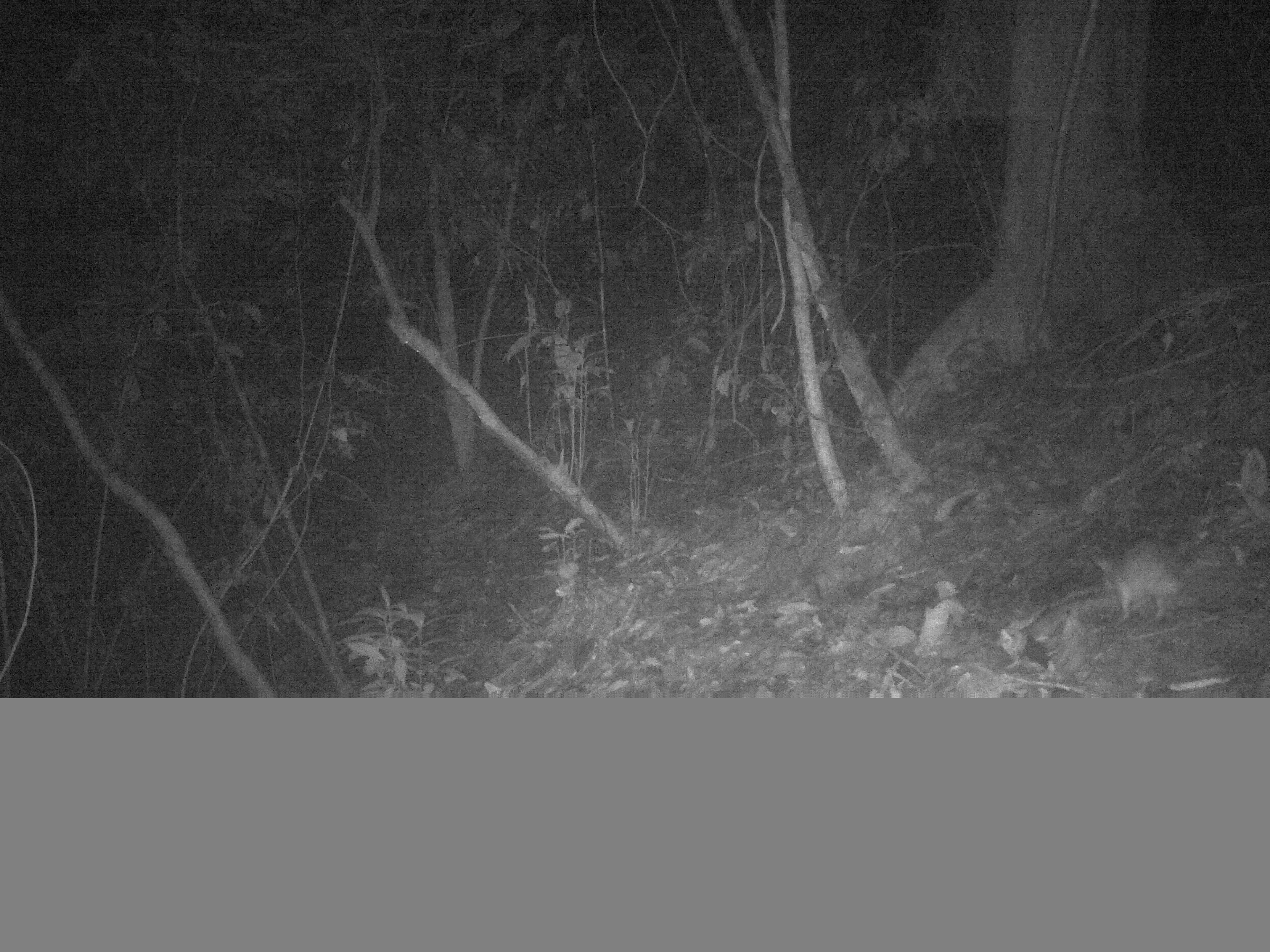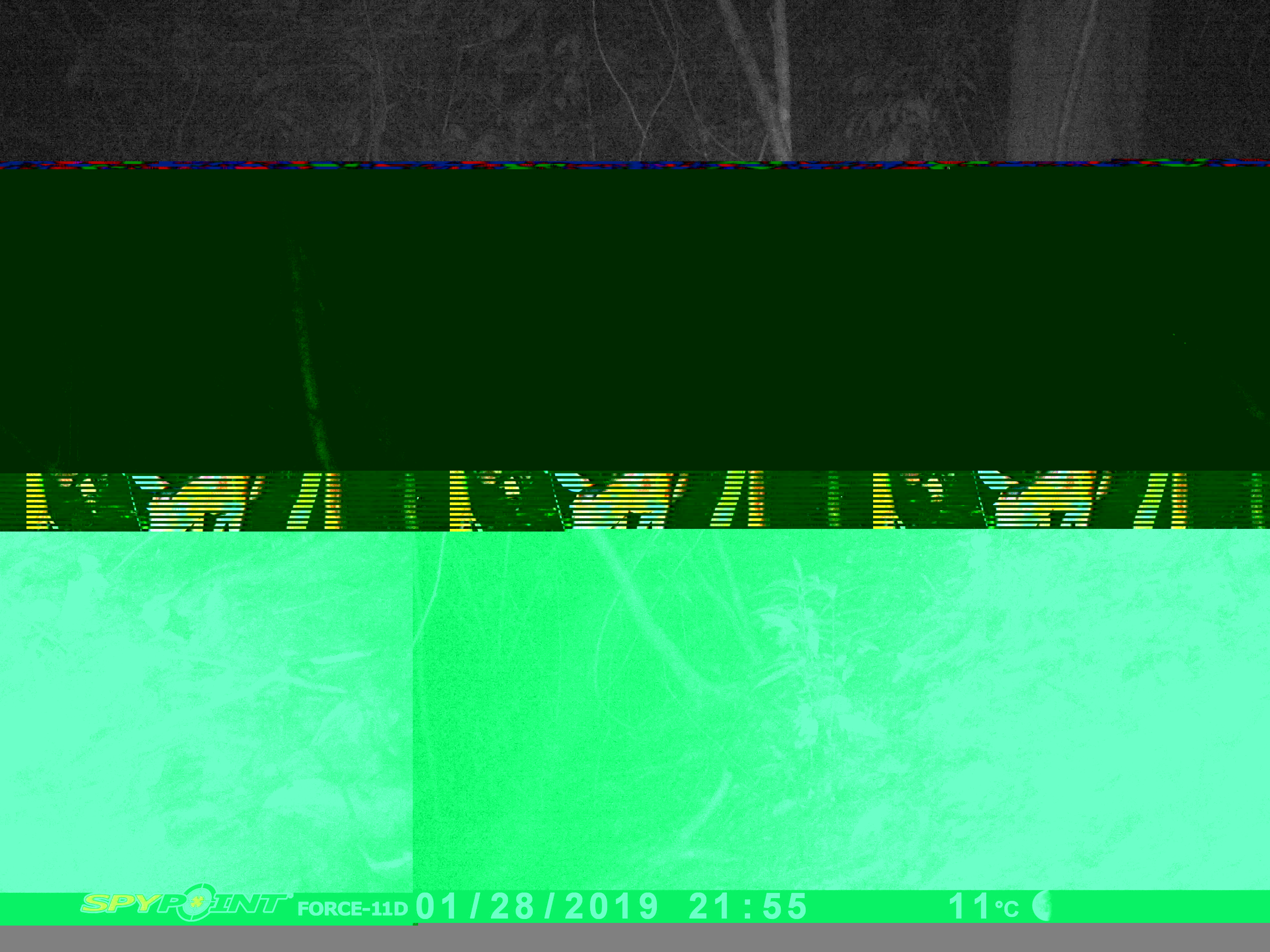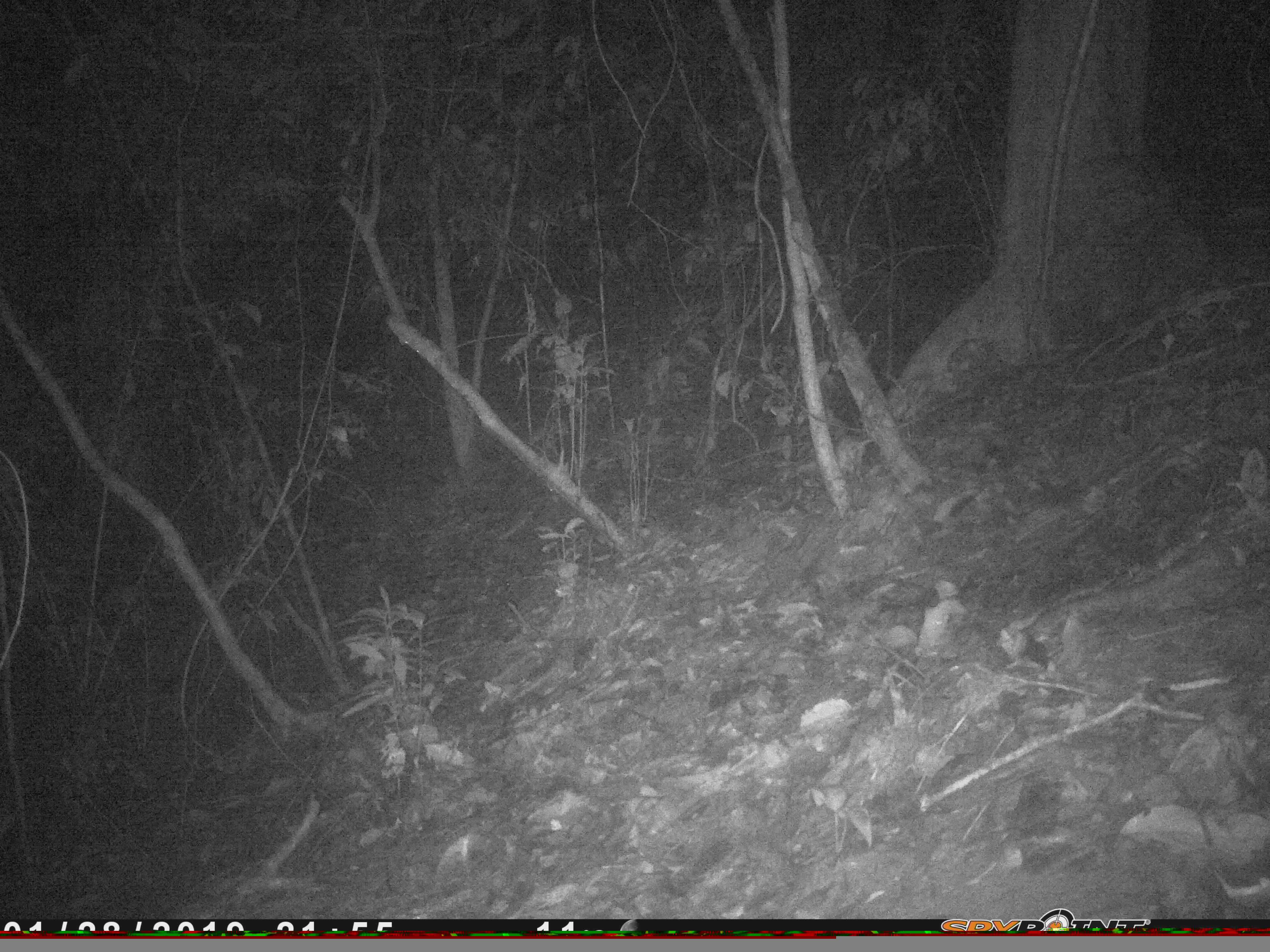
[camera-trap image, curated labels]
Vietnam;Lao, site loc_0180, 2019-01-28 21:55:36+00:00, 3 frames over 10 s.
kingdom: Animalia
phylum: Chordata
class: Mammalia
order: Rodentia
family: Muridae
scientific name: Muridae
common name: old-world mice and rats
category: unidentified murid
Unidentified murid (old-world mice and rats) (Muridae). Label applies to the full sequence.